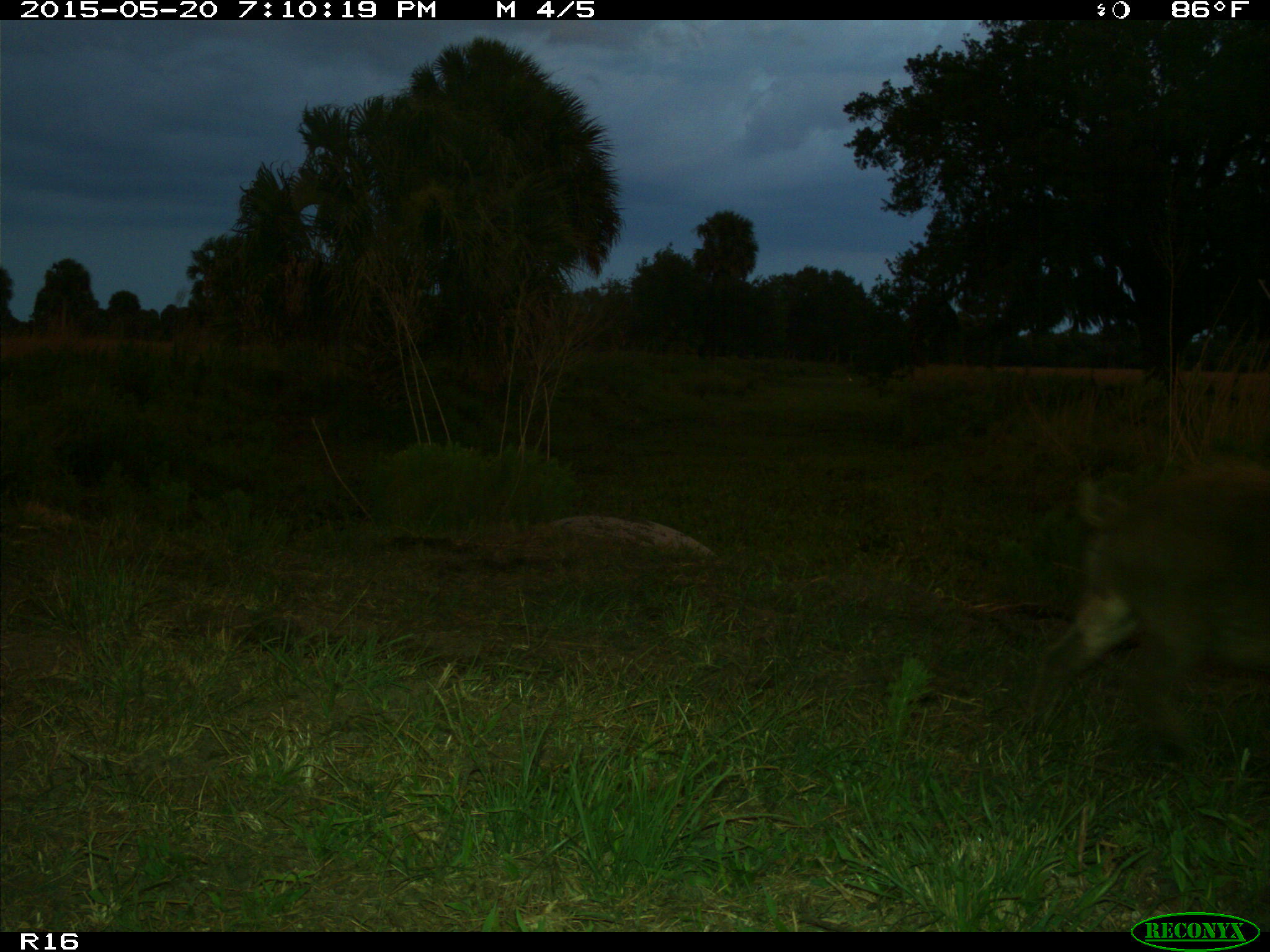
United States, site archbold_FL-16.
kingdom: Animalia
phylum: Chordata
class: Mammalia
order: Artiodactyla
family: Suidae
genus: Sus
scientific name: Sus scrofa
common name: wild boar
Sus scrofa (wild boar).